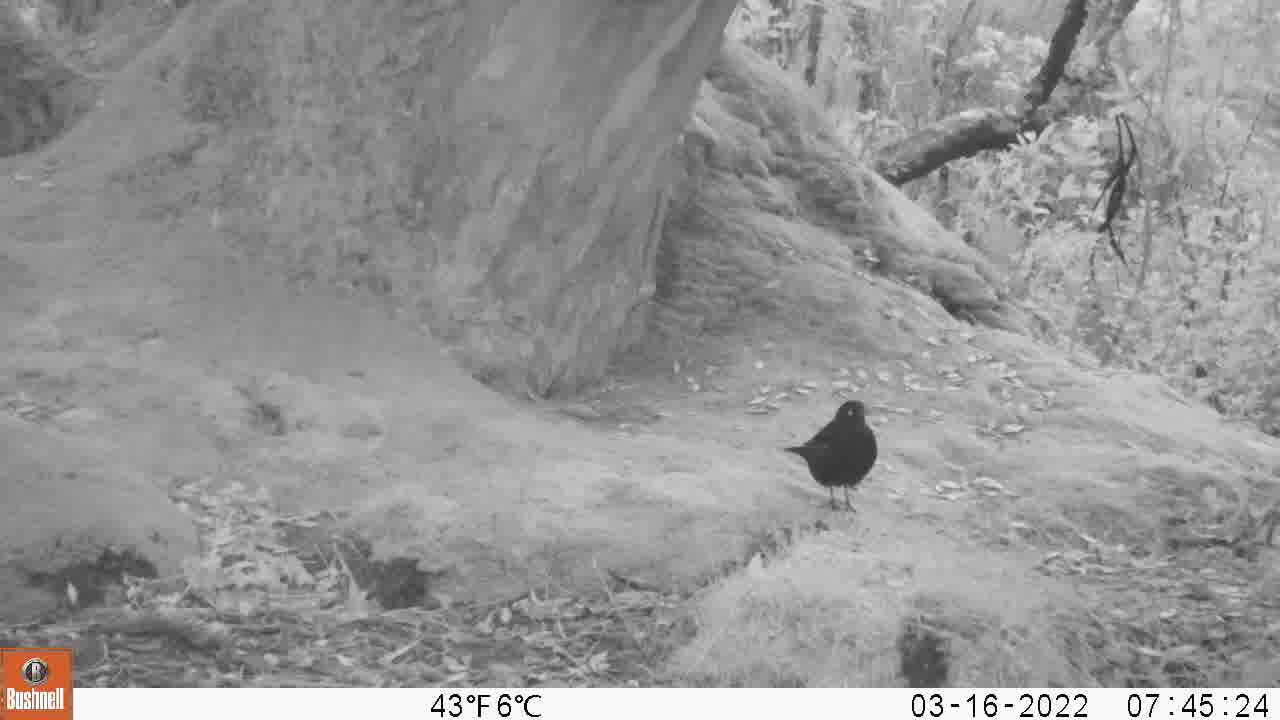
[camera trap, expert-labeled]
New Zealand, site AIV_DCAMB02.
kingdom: Animalia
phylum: Chordata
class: Aves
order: Passeriformes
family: Turdidae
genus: Turdus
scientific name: Turdus merula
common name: eurasian blackbird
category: blackbird